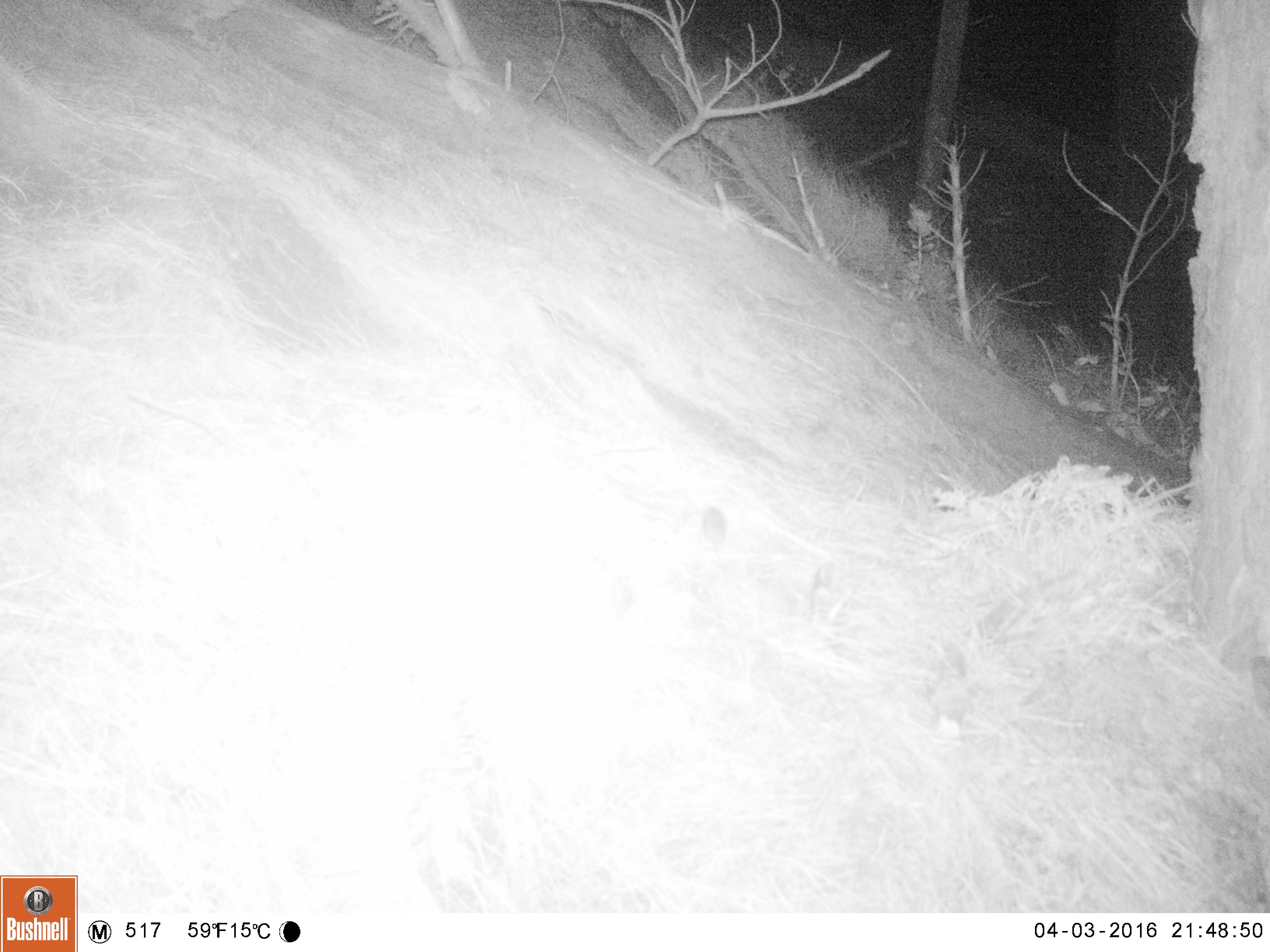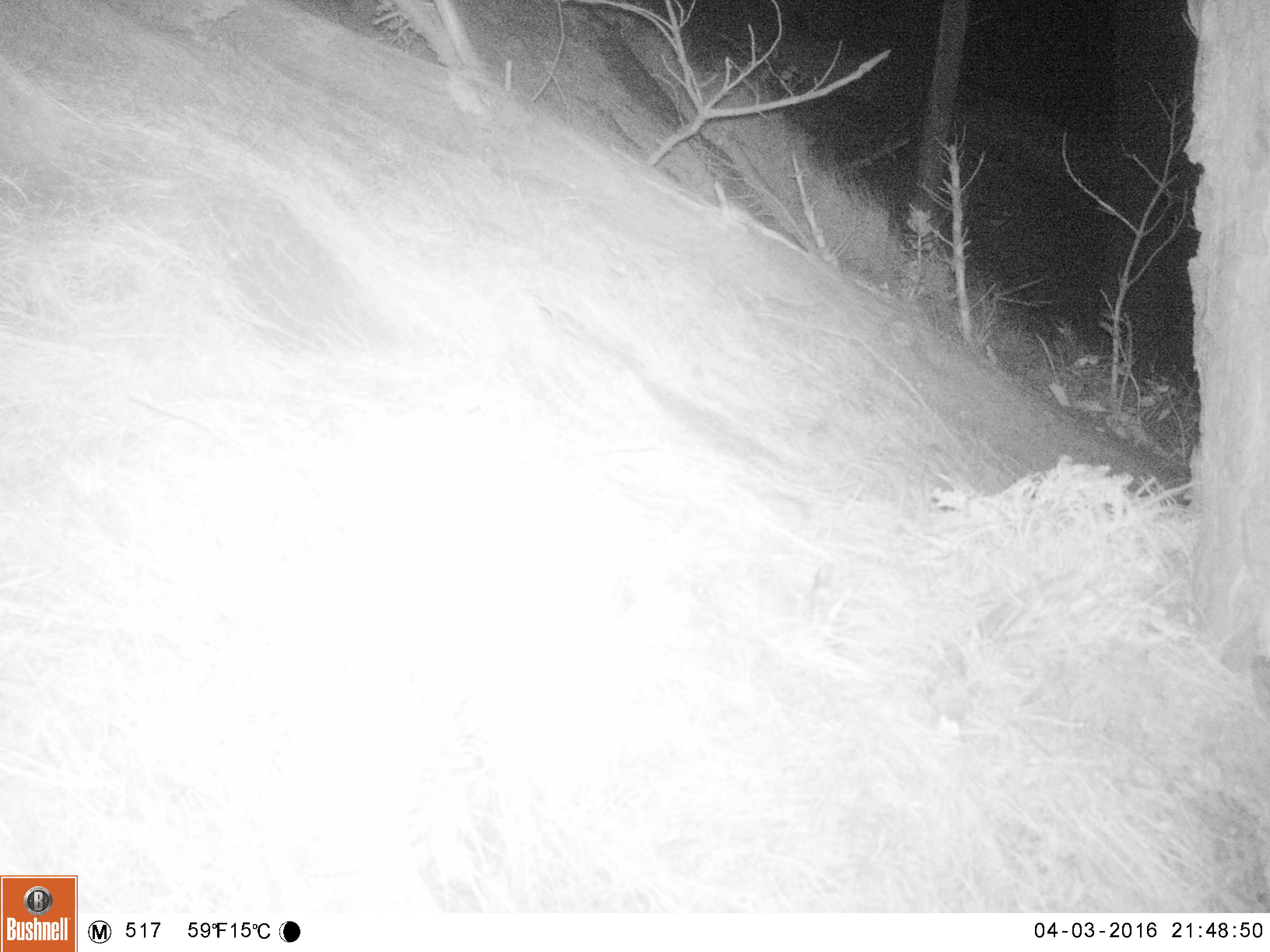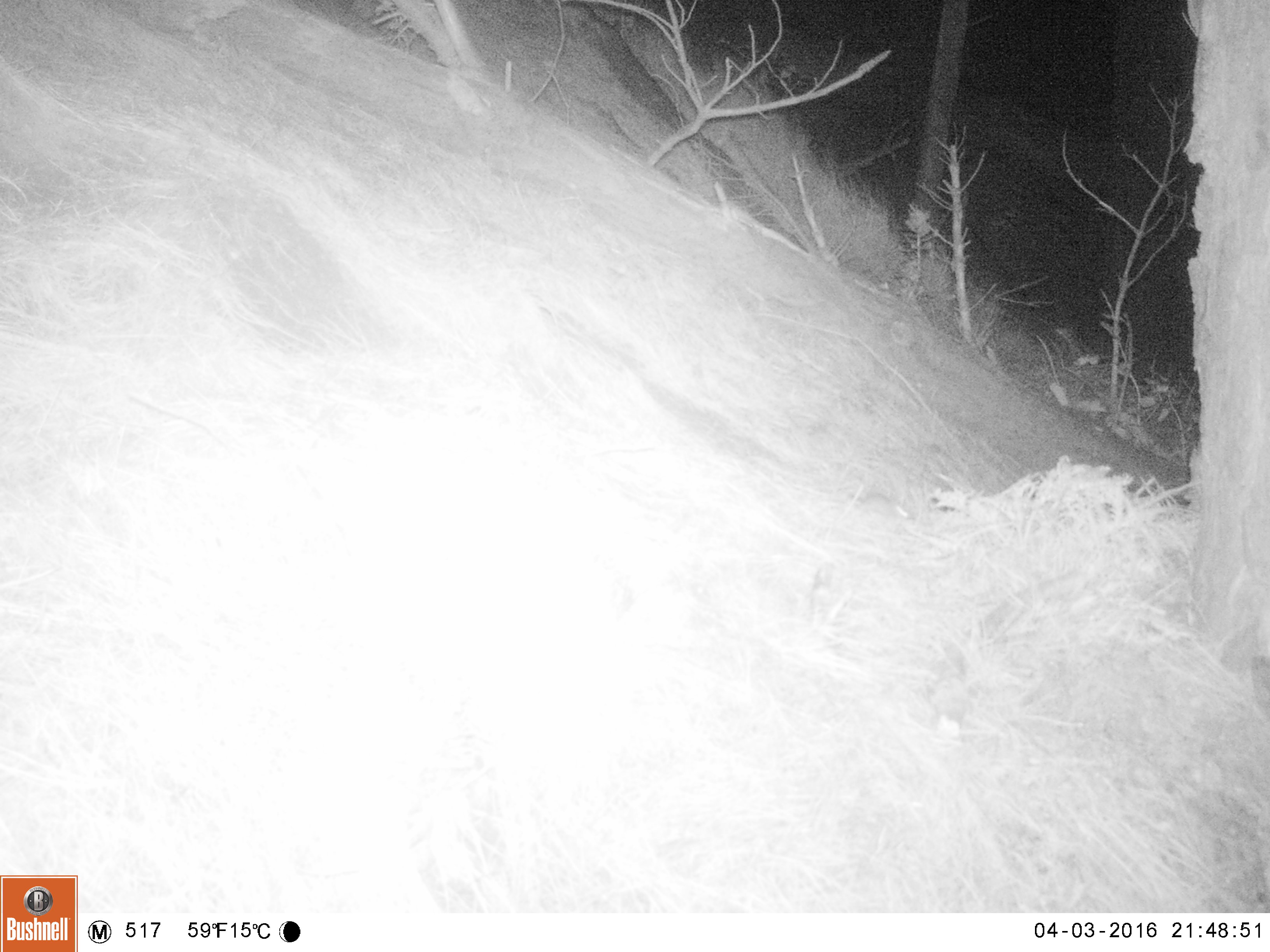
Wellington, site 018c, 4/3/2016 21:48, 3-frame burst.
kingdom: Animalia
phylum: Chordata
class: Mammalia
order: Rodentia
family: Muridae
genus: Rattus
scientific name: Rattus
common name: rat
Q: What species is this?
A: Rat (Rattus).